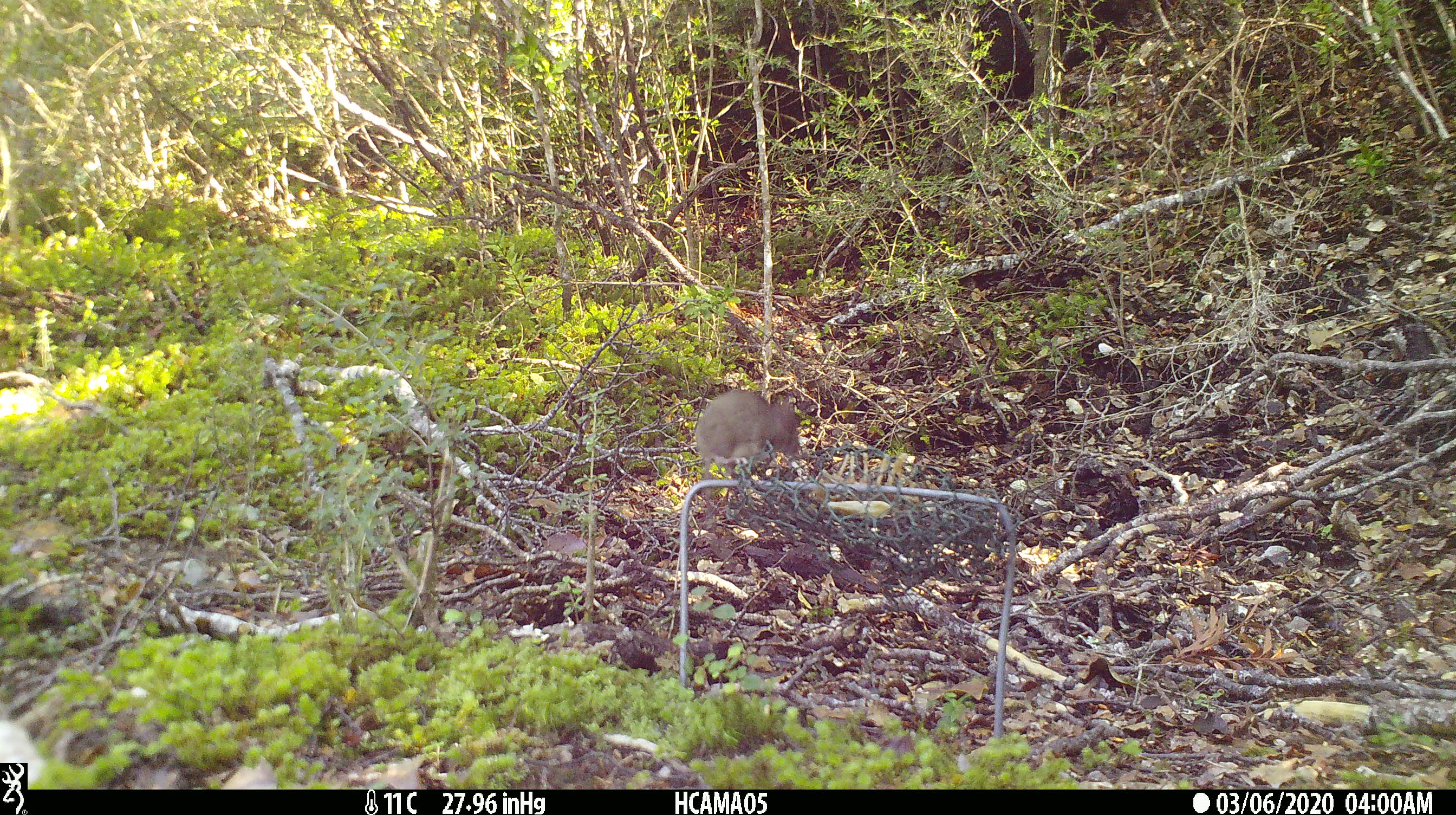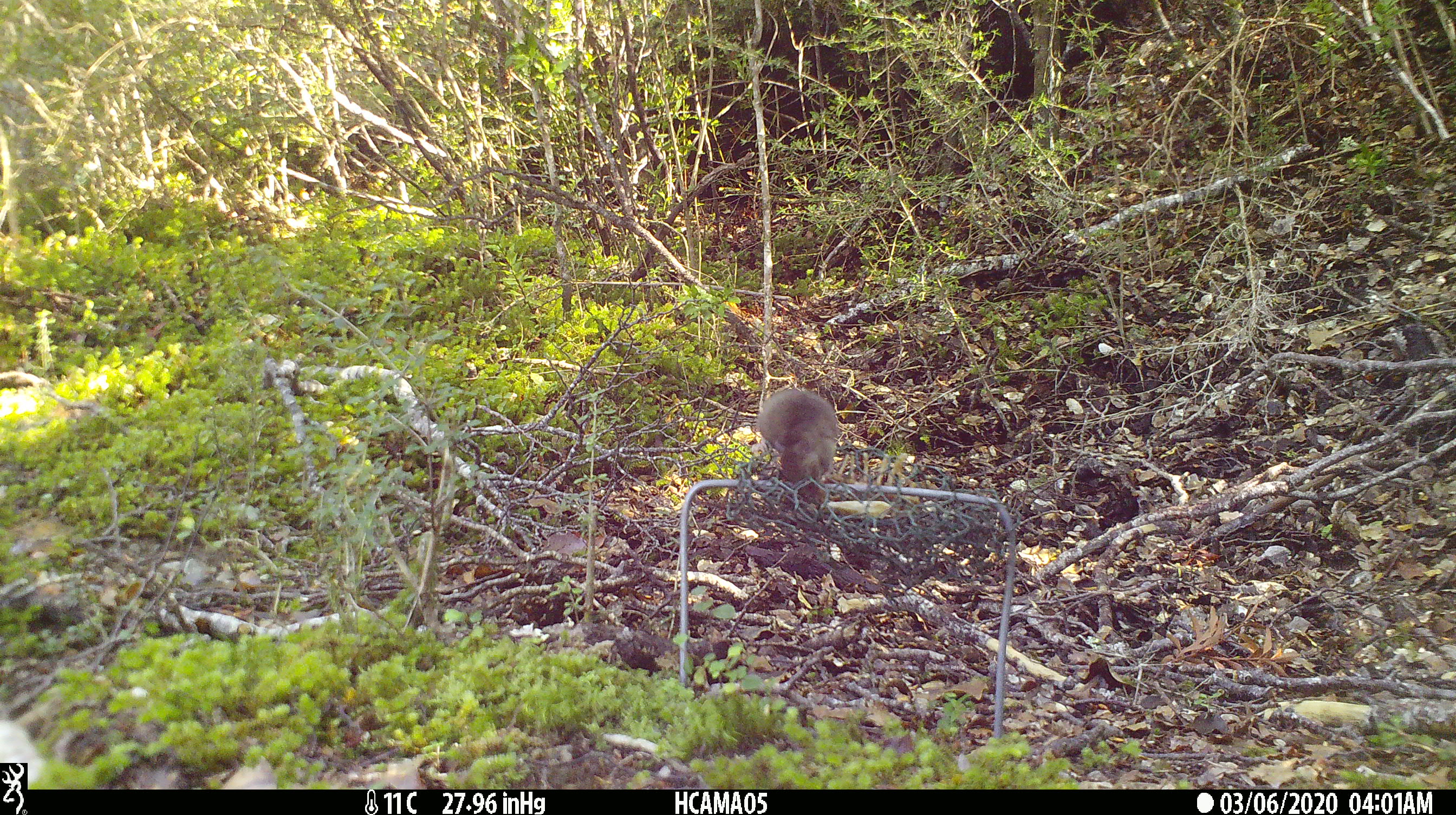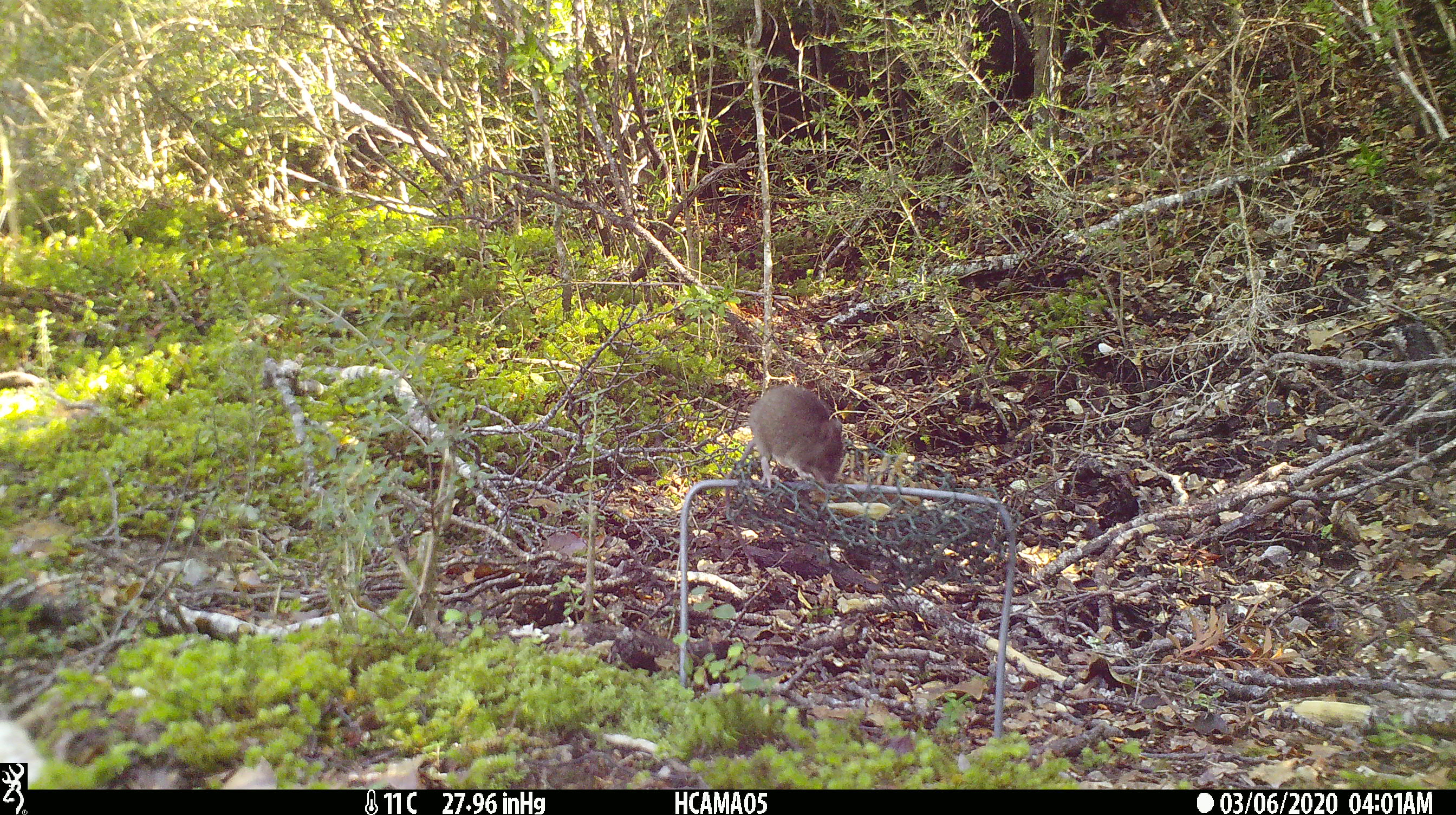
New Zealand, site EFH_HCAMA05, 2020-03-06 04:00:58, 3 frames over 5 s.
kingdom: Animalia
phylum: Chordata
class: Mammalia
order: Rodentia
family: Muridae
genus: Mus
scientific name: Mus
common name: mouse